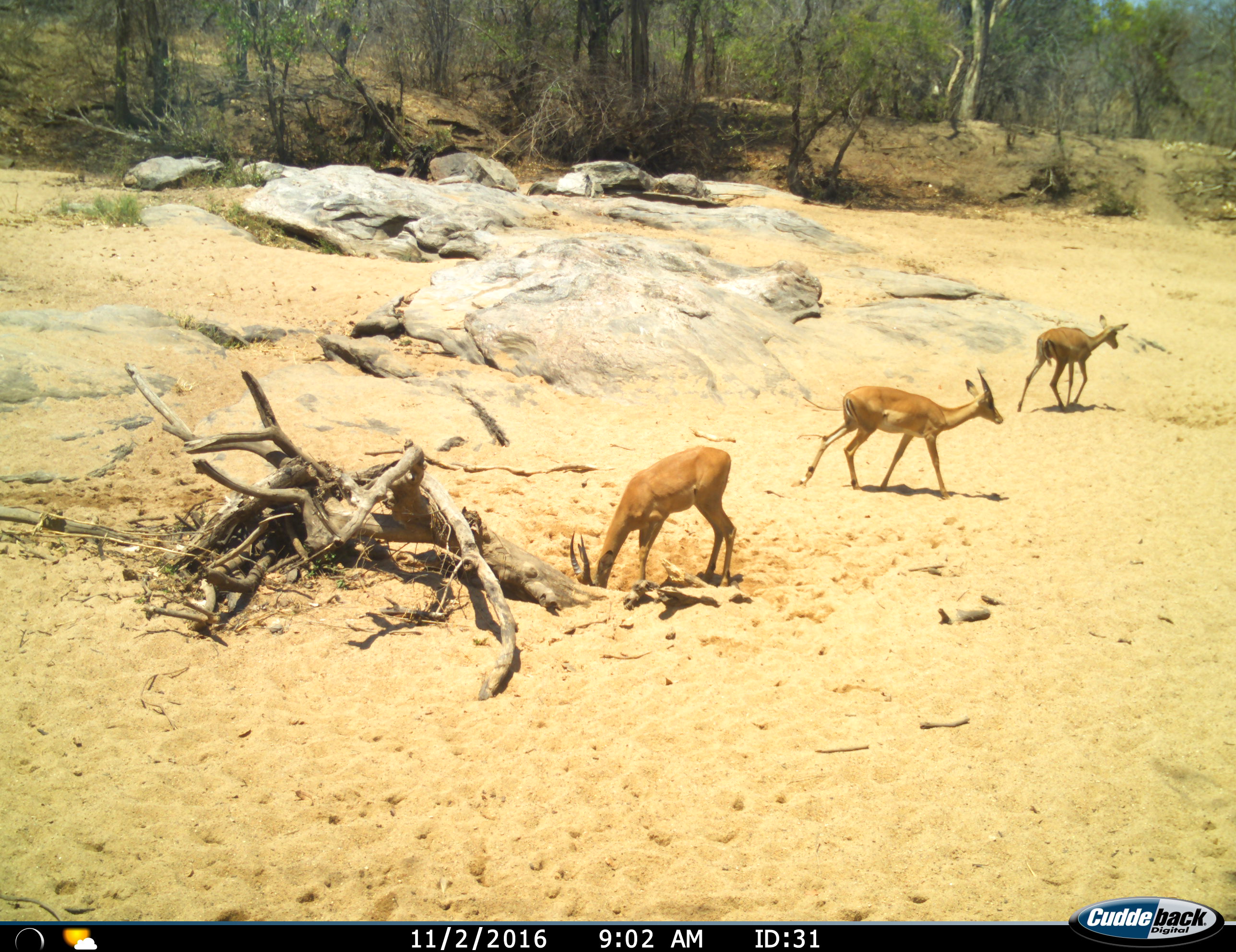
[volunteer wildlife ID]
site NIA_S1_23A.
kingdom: Animalia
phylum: Chordata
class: Mammalia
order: Artiodactyla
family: Bovidae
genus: Aepyceros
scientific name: Aepyceros melampus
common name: impala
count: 3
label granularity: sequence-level